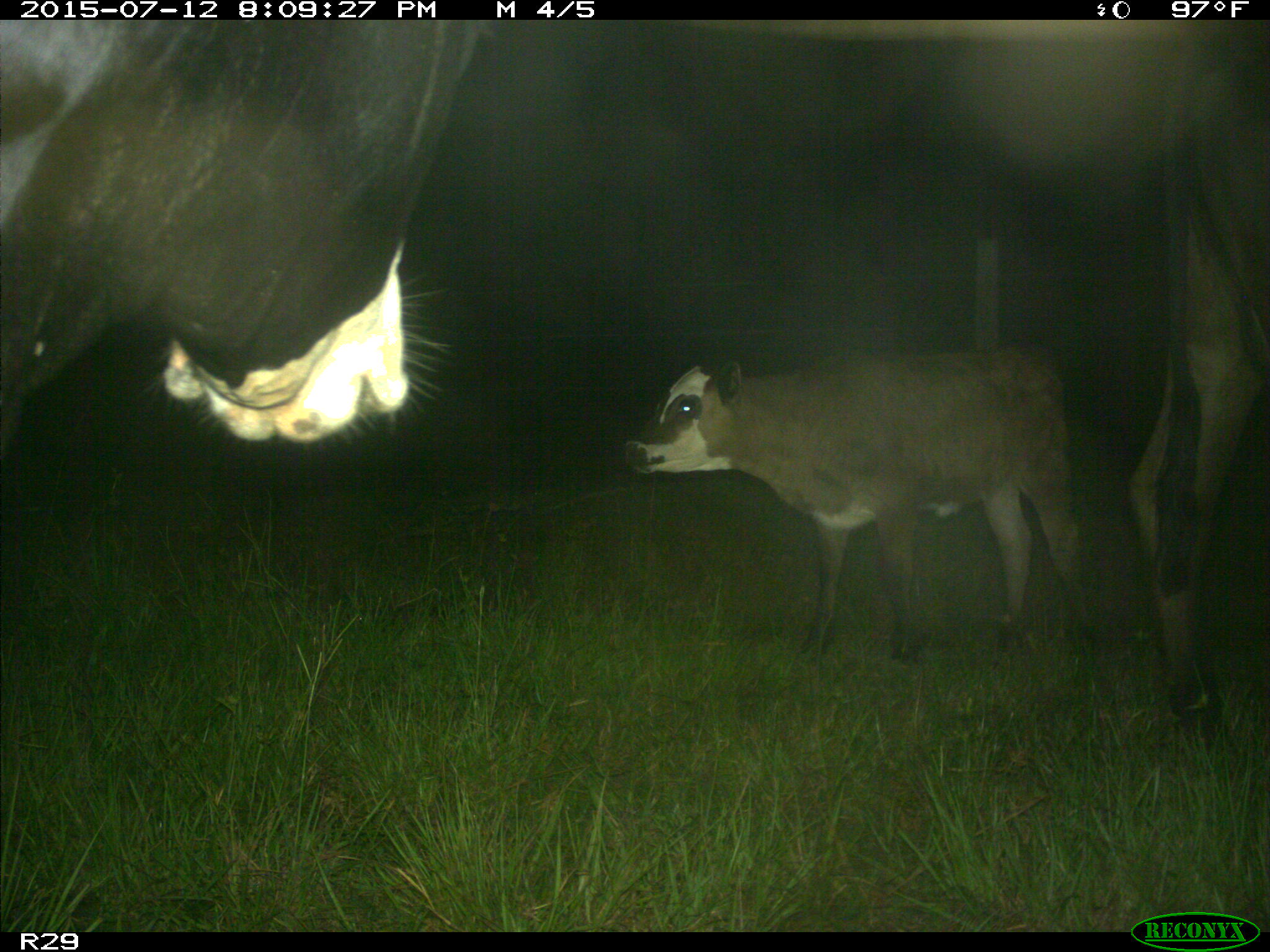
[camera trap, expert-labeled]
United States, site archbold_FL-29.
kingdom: Animalia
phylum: Chordata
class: Mammalia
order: Artiodactyla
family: Bovidae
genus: Bos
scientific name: Bos taurus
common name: domestic cow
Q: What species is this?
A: Bos taurus (domestic cow).